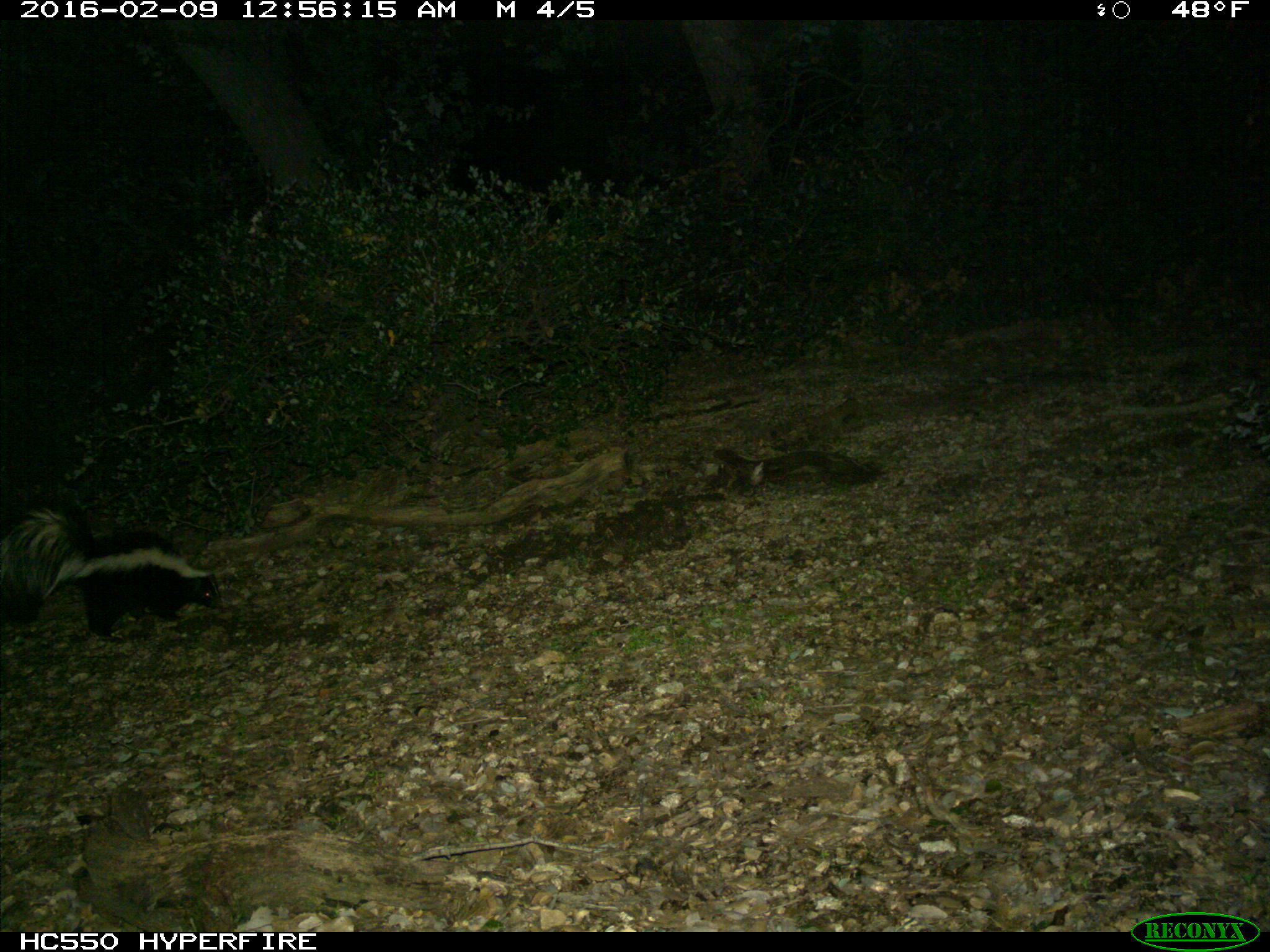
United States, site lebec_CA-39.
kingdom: Animalia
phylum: Chordata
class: Mammalia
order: Carnivora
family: Mephitidae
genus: Mephitis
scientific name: Mephitis mephitis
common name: striped skunk